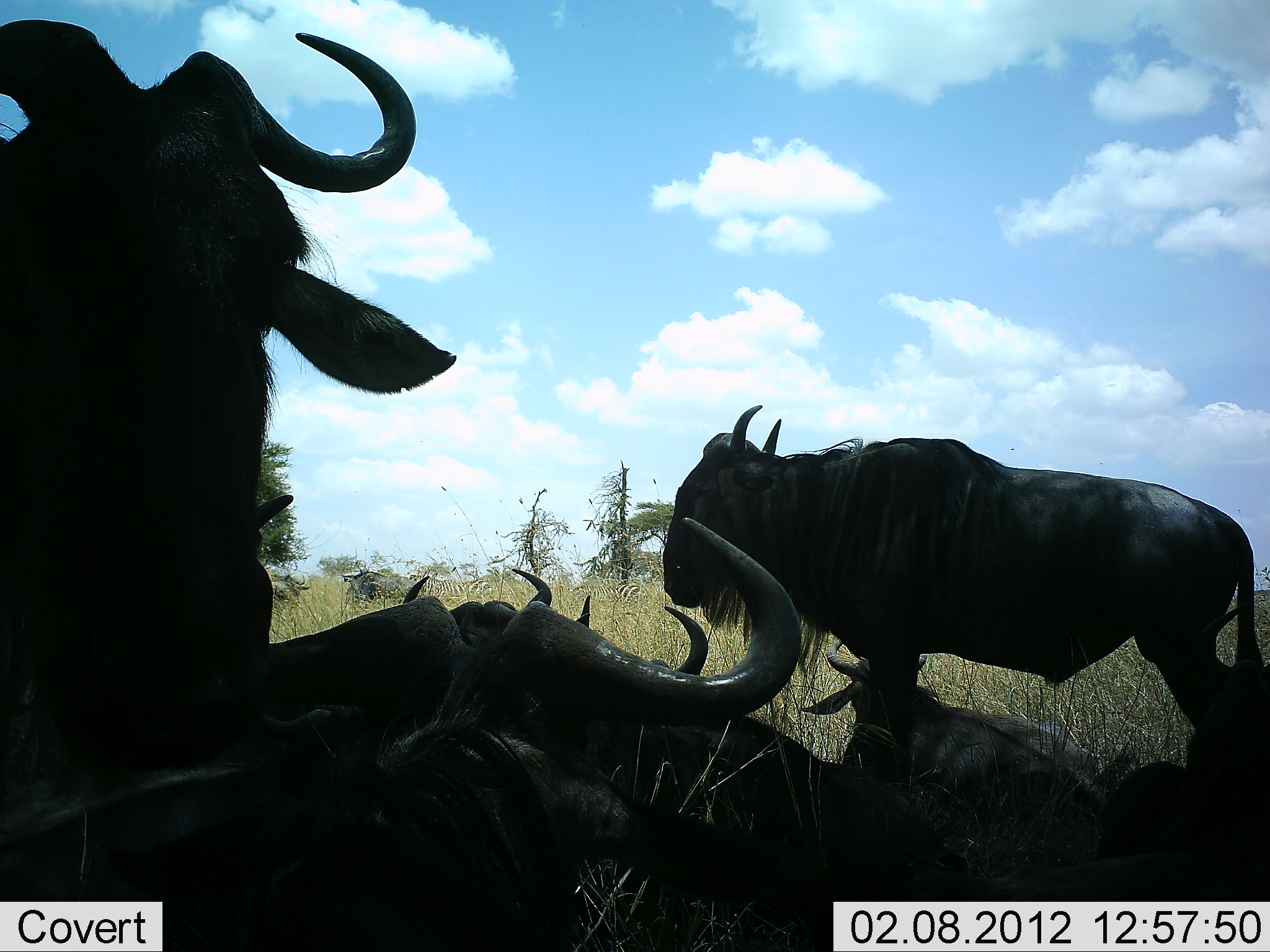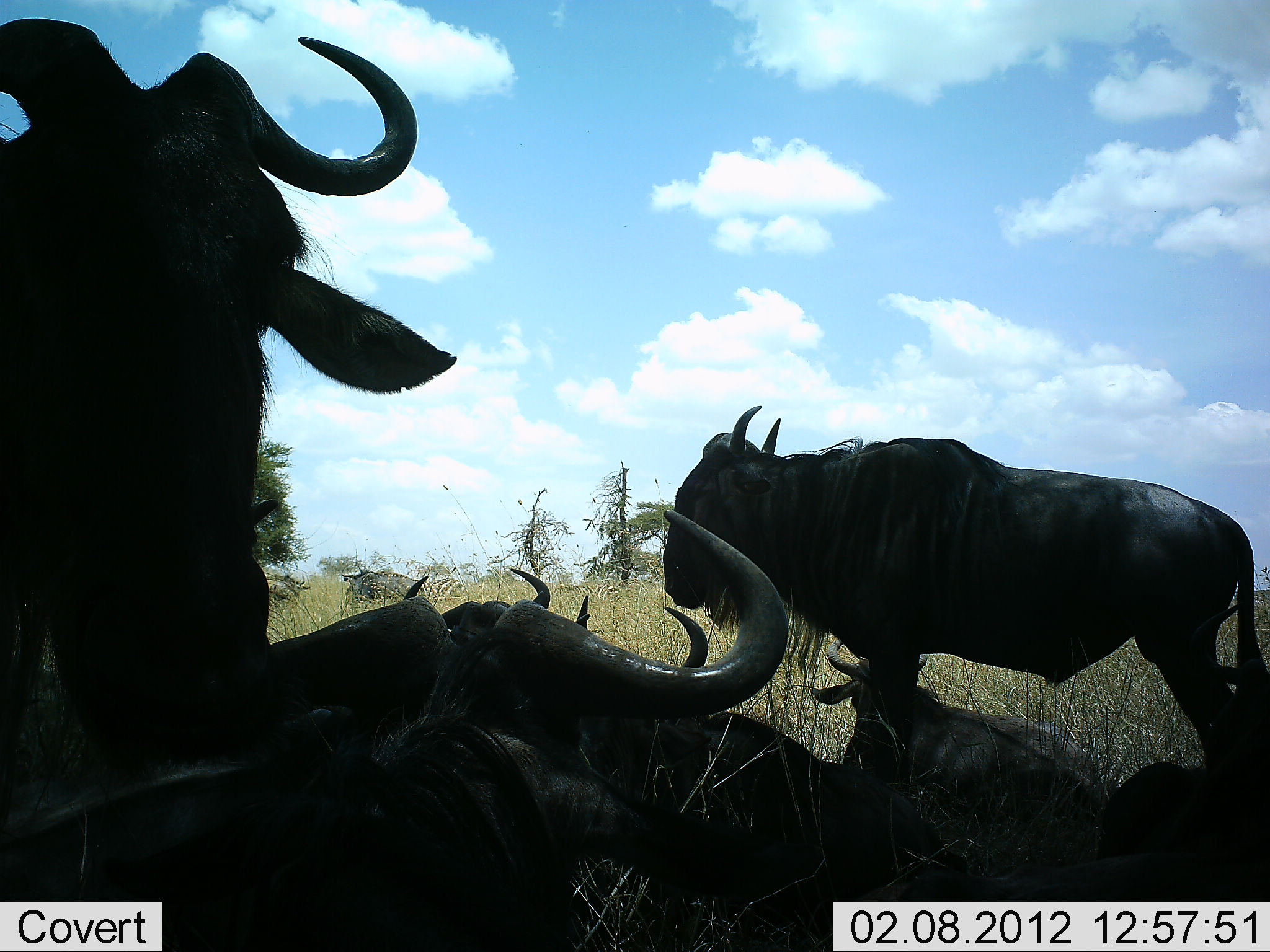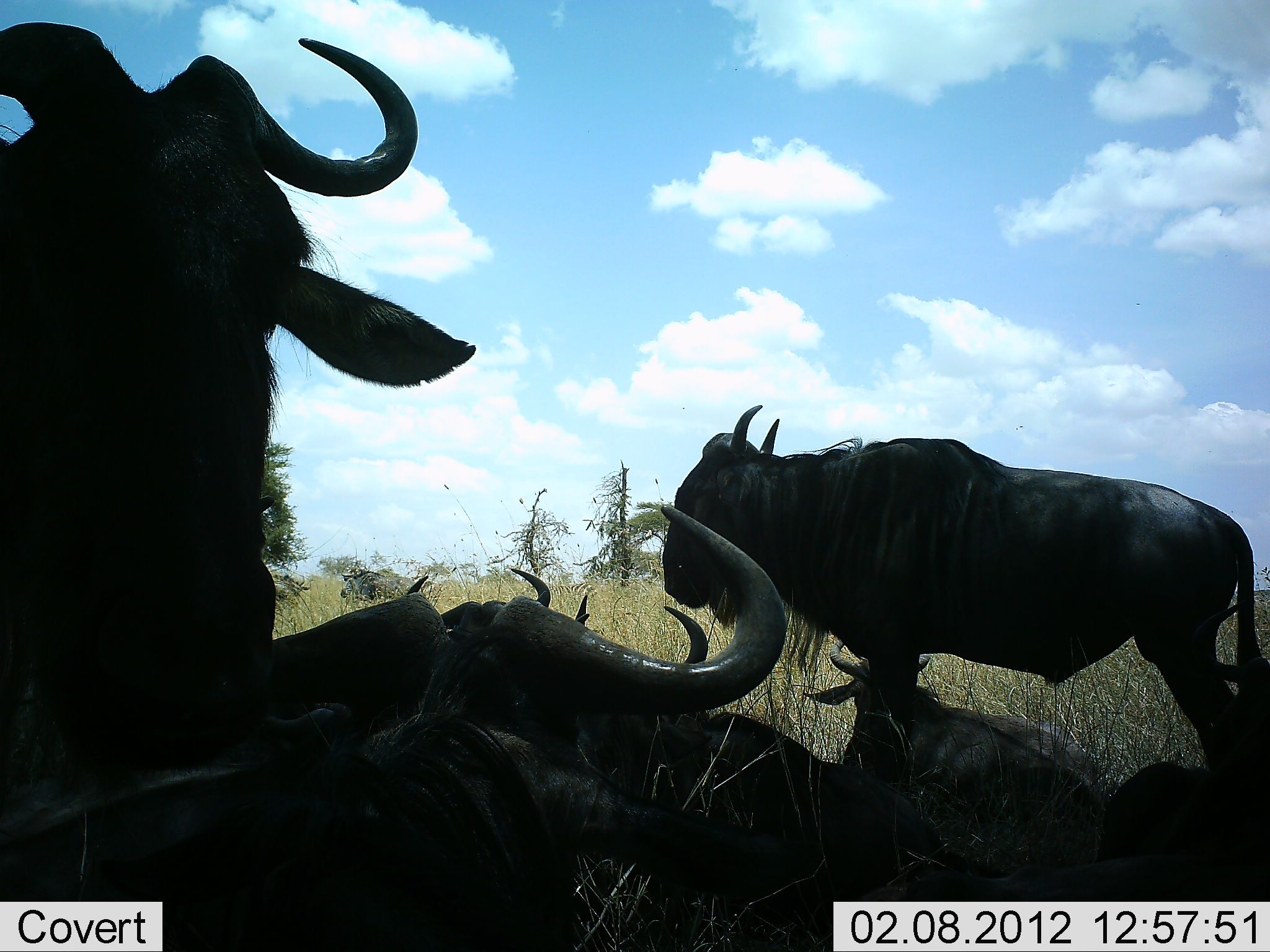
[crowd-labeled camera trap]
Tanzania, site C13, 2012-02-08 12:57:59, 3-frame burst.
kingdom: Animalia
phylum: Chordata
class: Mammalia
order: Artiodactyla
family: Bovidae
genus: Connochaetes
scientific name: Connochaetes taurinus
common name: blue wildebeest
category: wildebeest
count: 6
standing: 53%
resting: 95%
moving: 0%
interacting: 11%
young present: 21%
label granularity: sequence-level